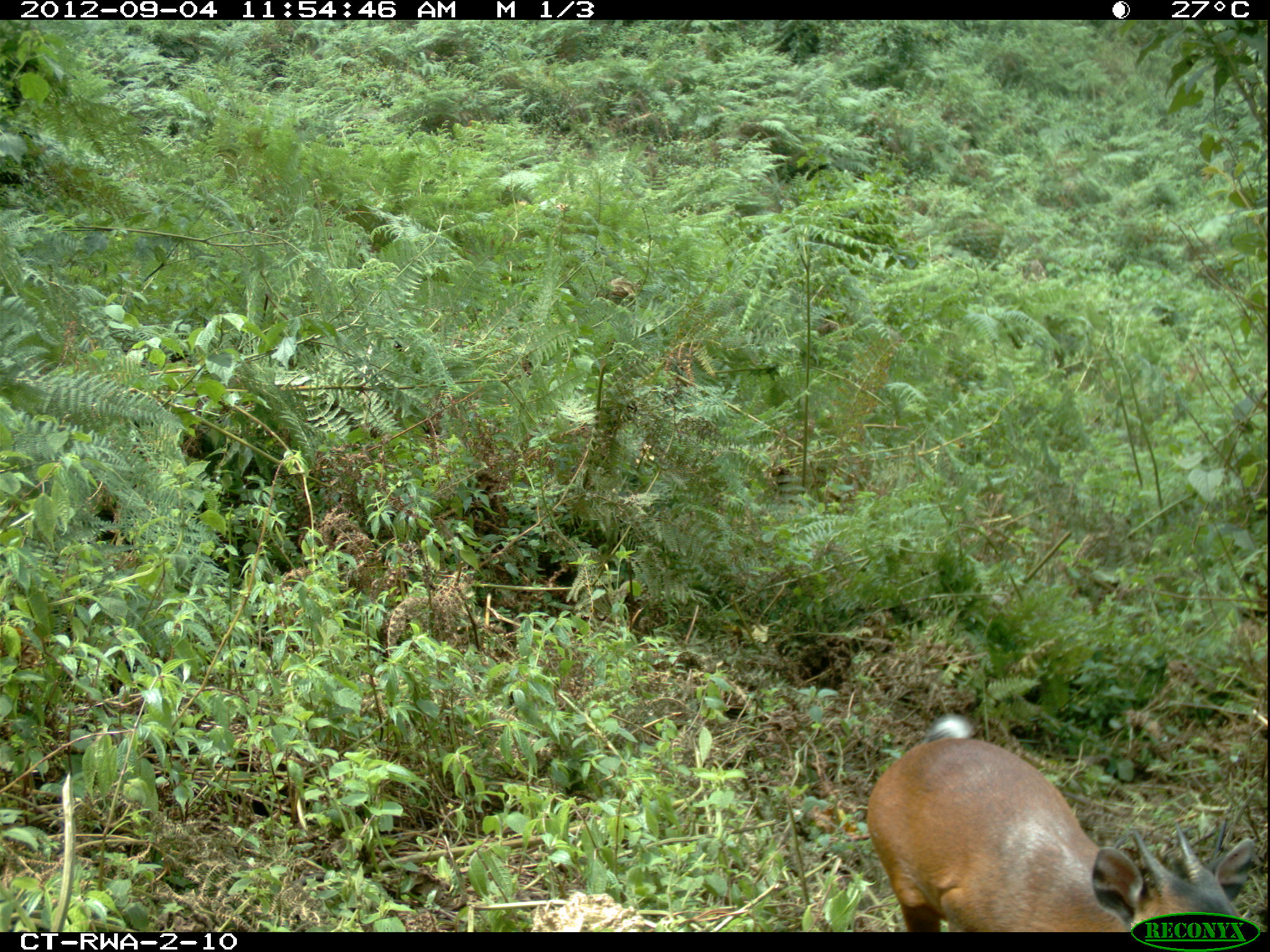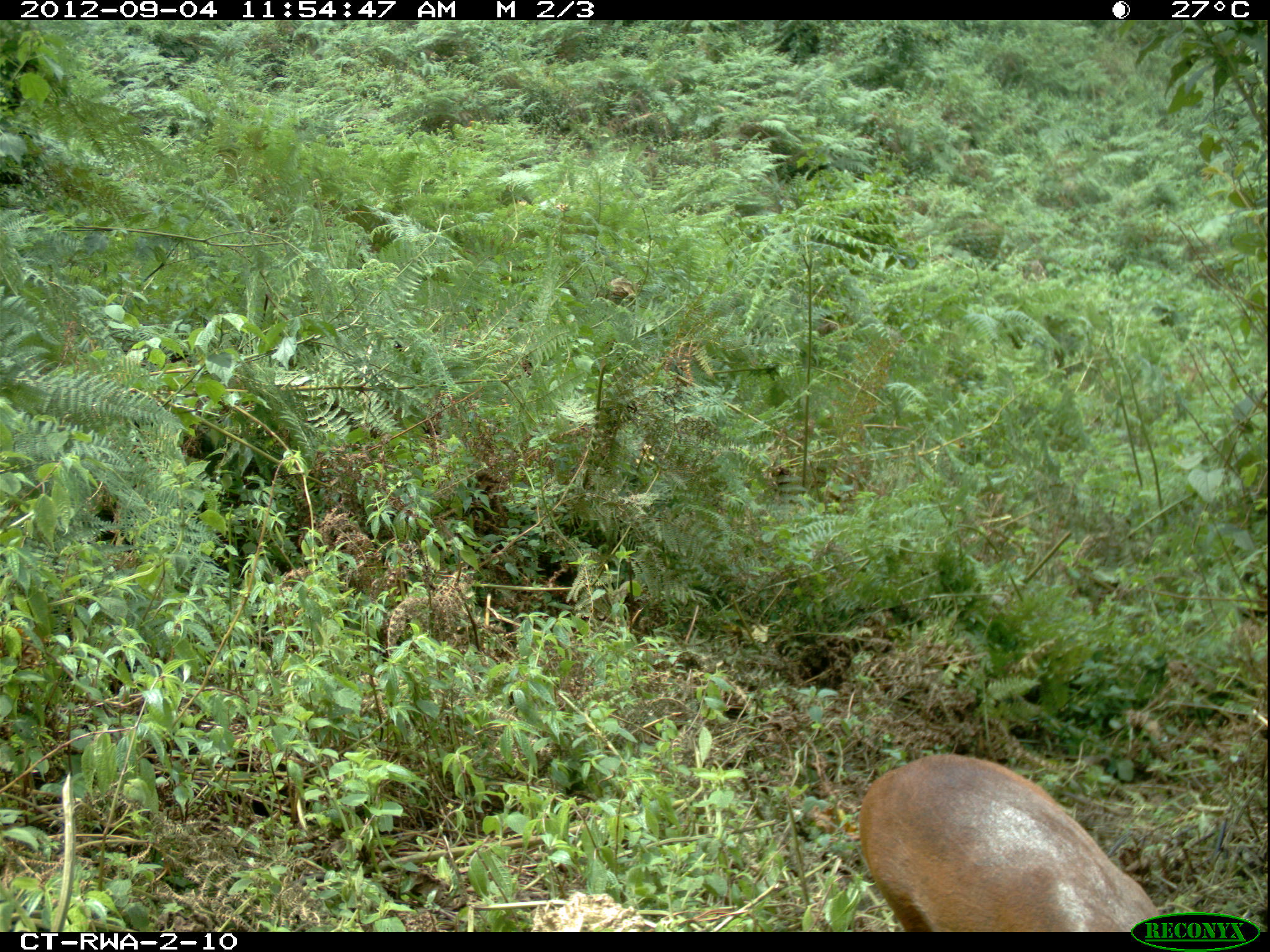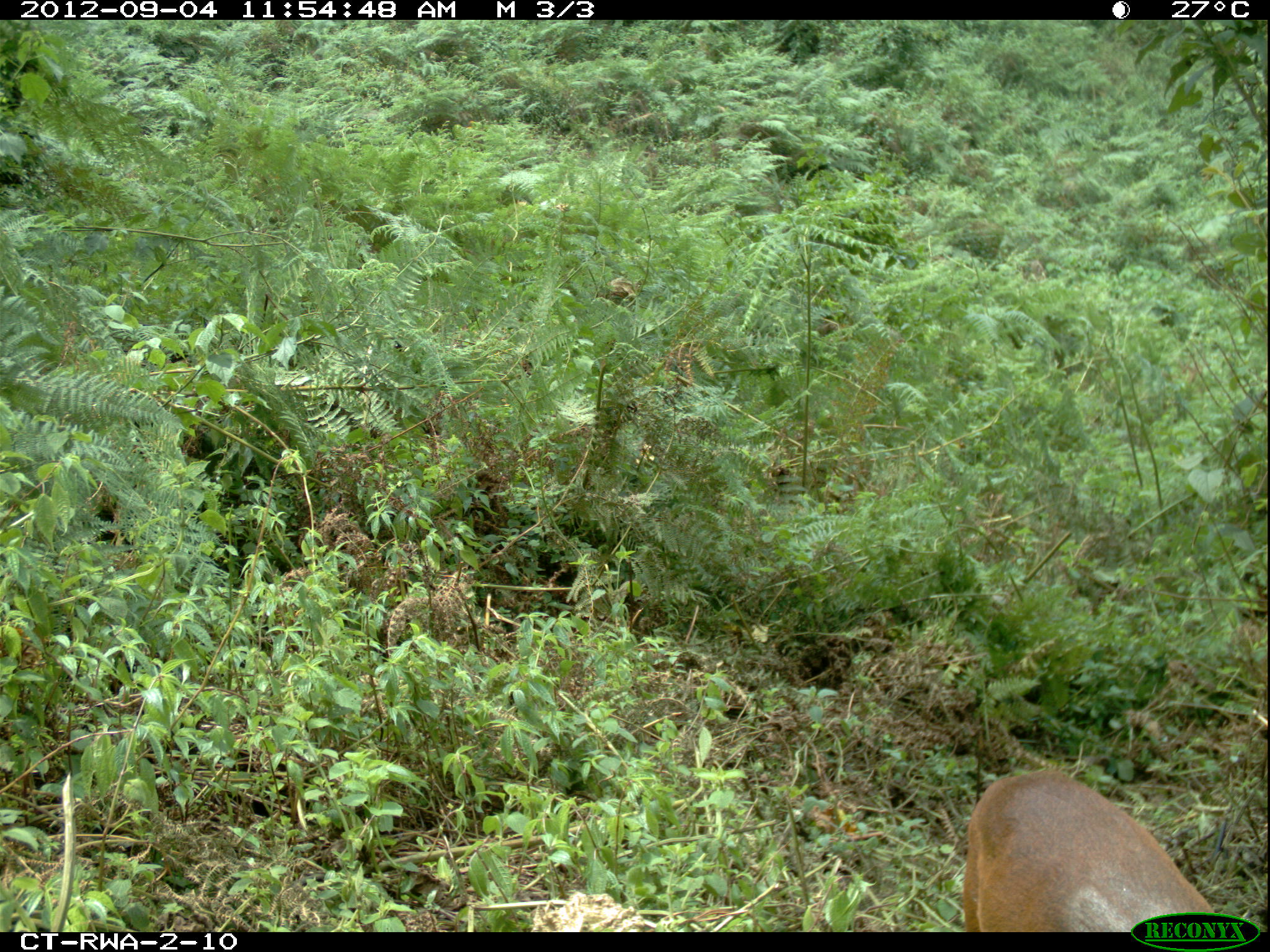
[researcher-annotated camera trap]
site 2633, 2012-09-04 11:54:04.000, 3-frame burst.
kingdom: Animalia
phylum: Chordata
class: Mammalia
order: Artiodactyla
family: Bovidae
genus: Cephalophus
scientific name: Cephalophus nigrifrons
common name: black-fronted duiker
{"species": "Cephalophus nigrifrons (black-fronted duiker)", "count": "1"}